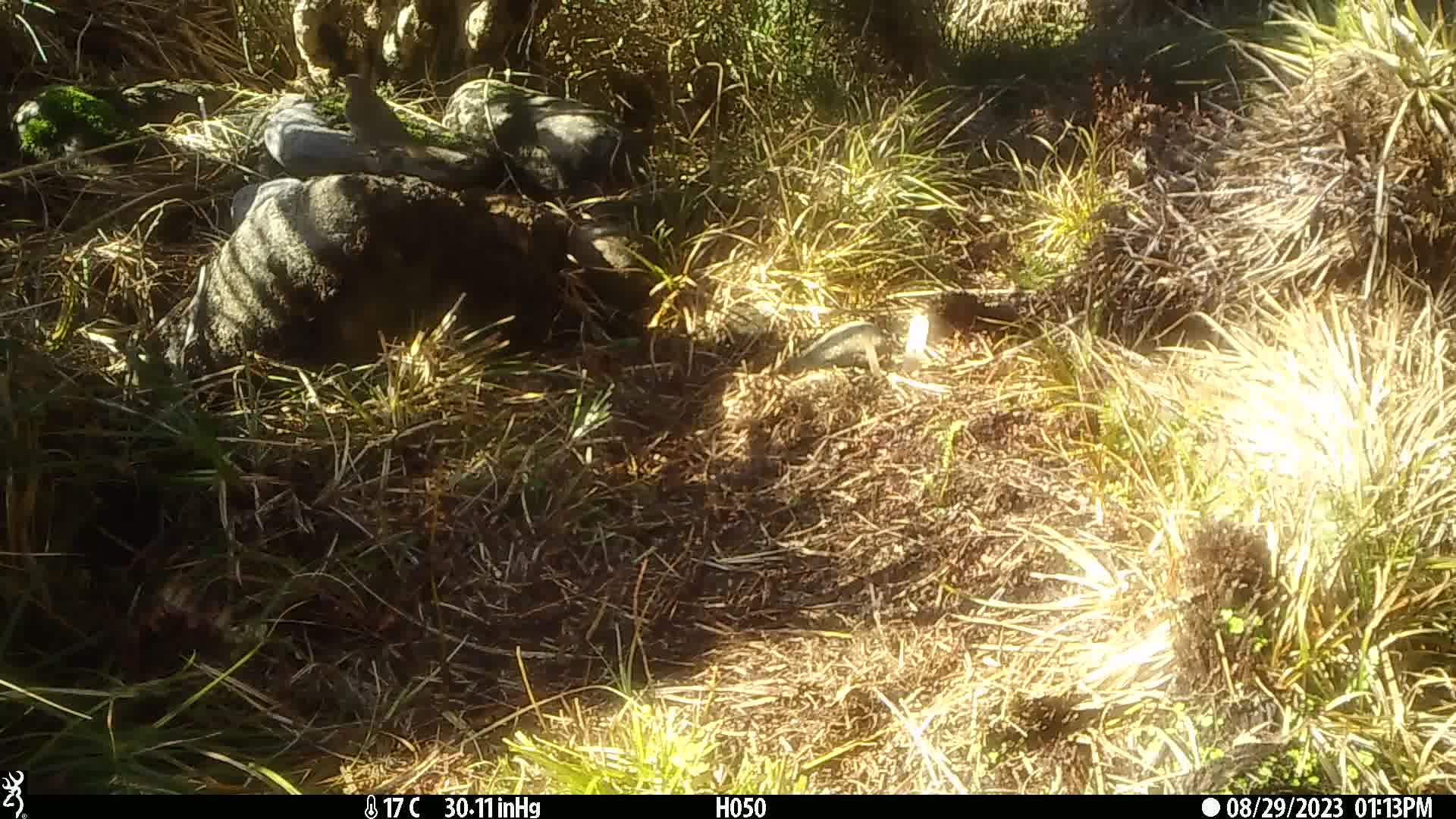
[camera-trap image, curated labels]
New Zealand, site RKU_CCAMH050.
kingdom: Animalia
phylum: Chordata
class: Aves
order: Passeriformes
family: Turdidae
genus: Turdus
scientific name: Turdus philomelos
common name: song thrush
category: thrush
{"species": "thrush (song thrush) (Turdus philomelos)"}